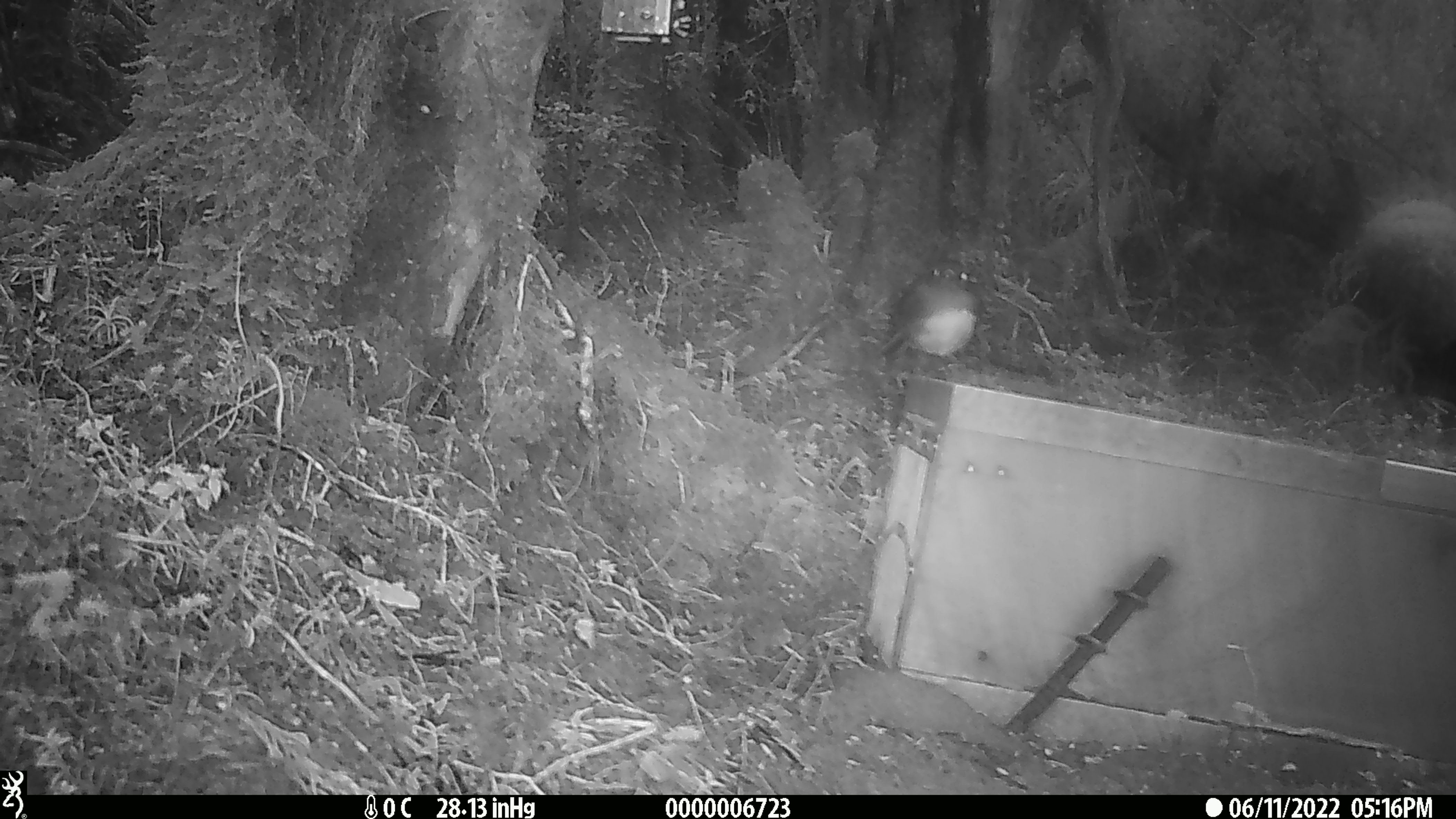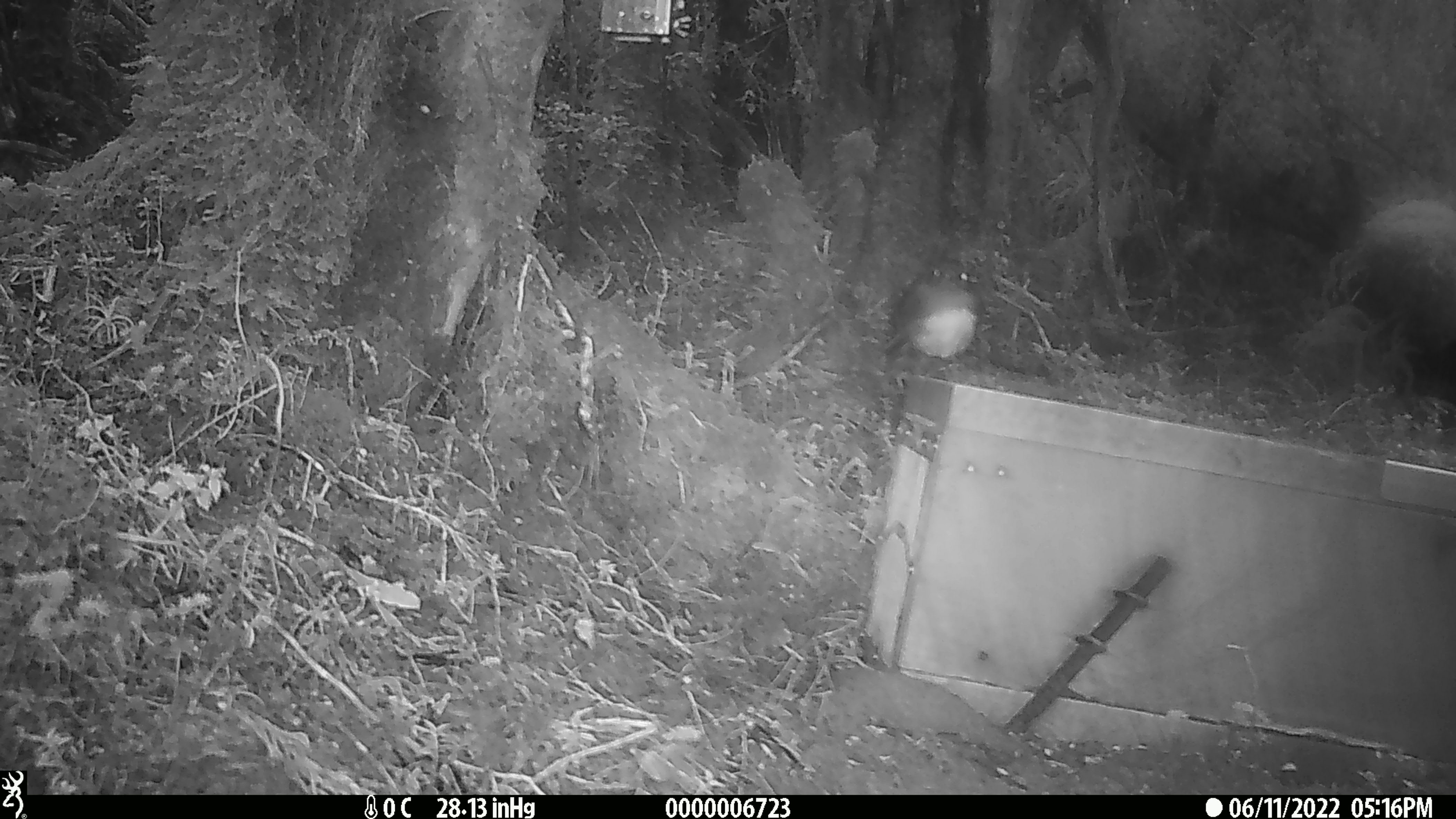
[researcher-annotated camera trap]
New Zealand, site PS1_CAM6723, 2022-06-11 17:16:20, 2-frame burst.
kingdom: Animalia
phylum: Chordata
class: Aves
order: Passeriformes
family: Petroicidae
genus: Petroica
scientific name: Petroica australis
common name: new zealand robin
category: robin